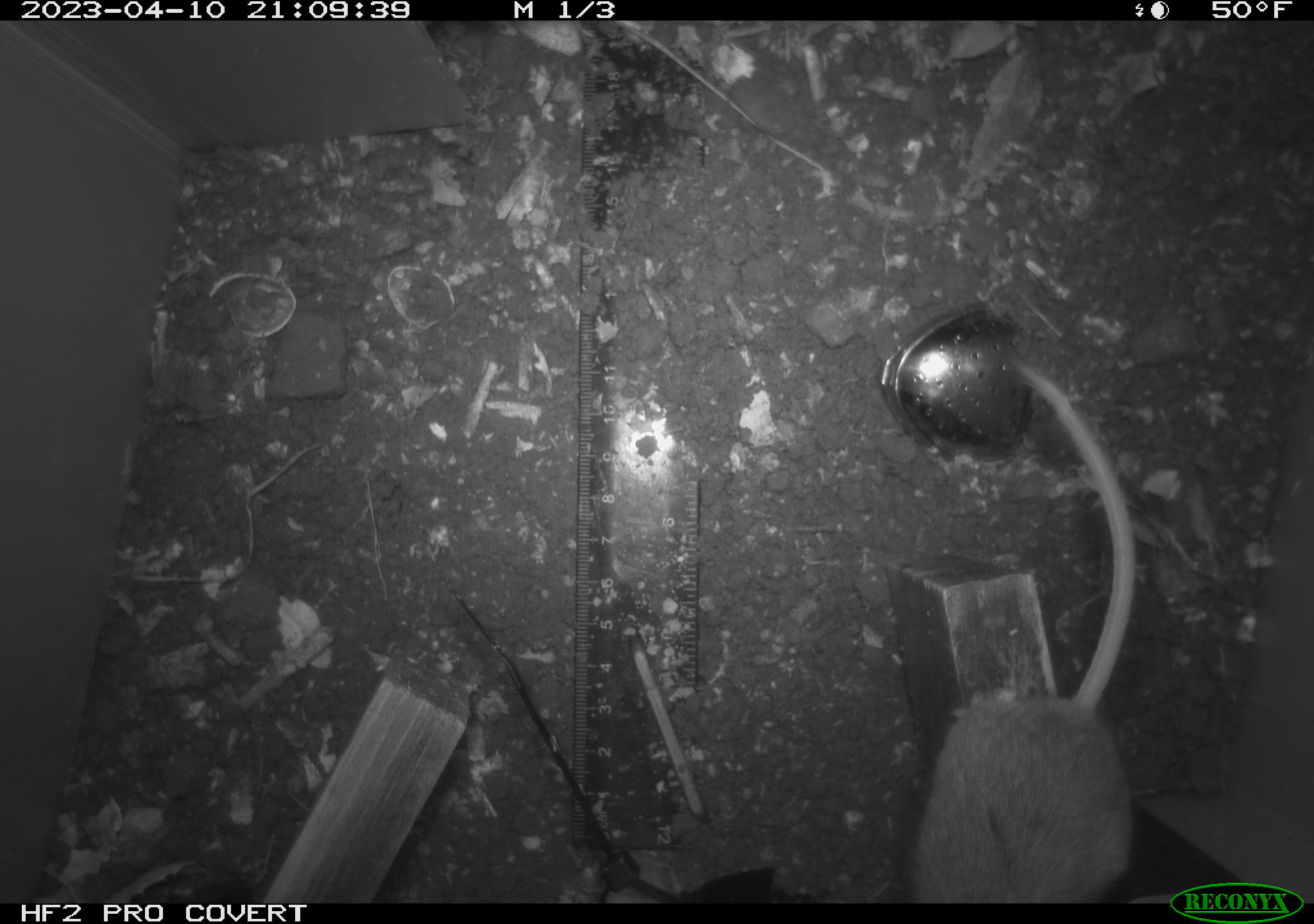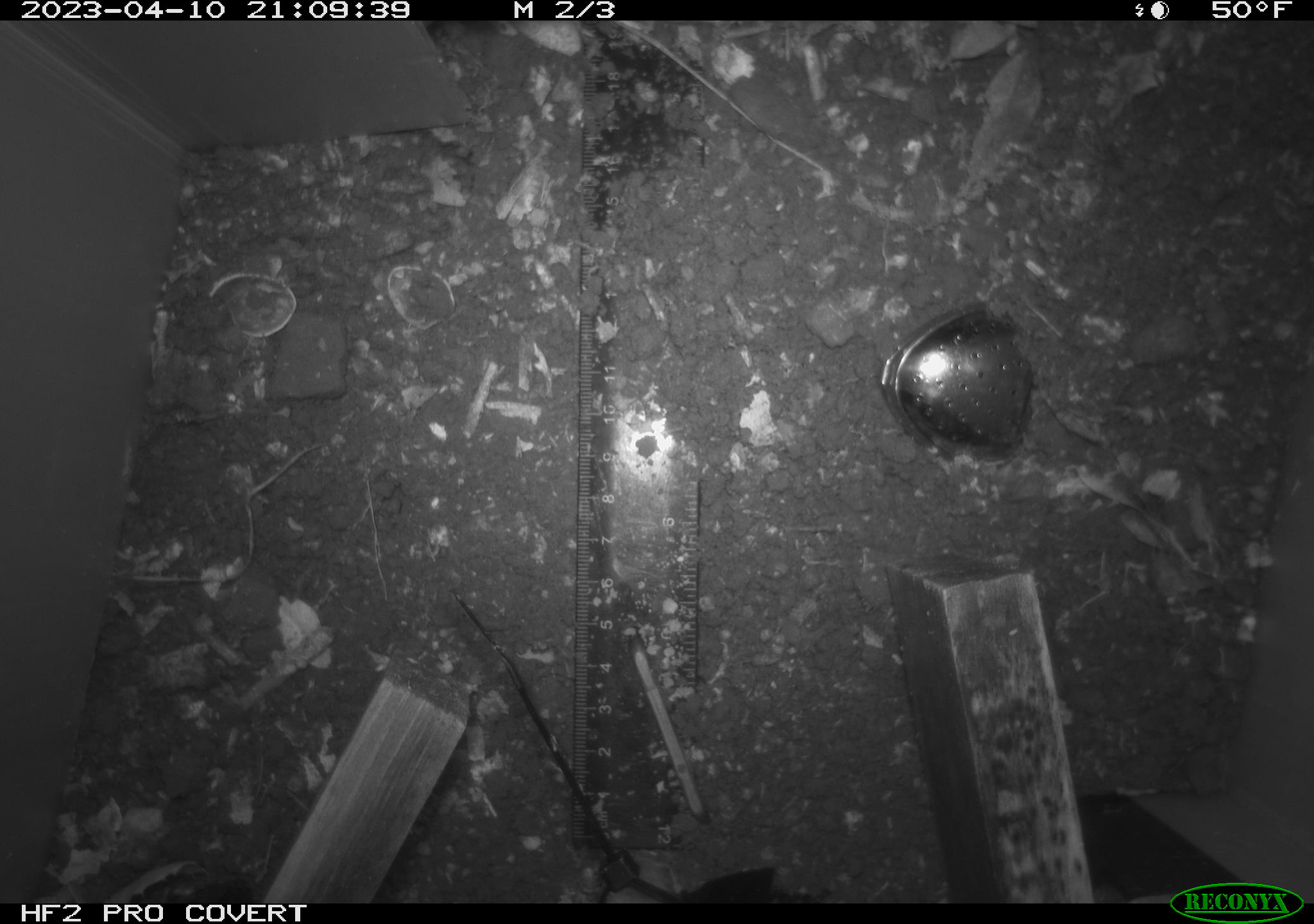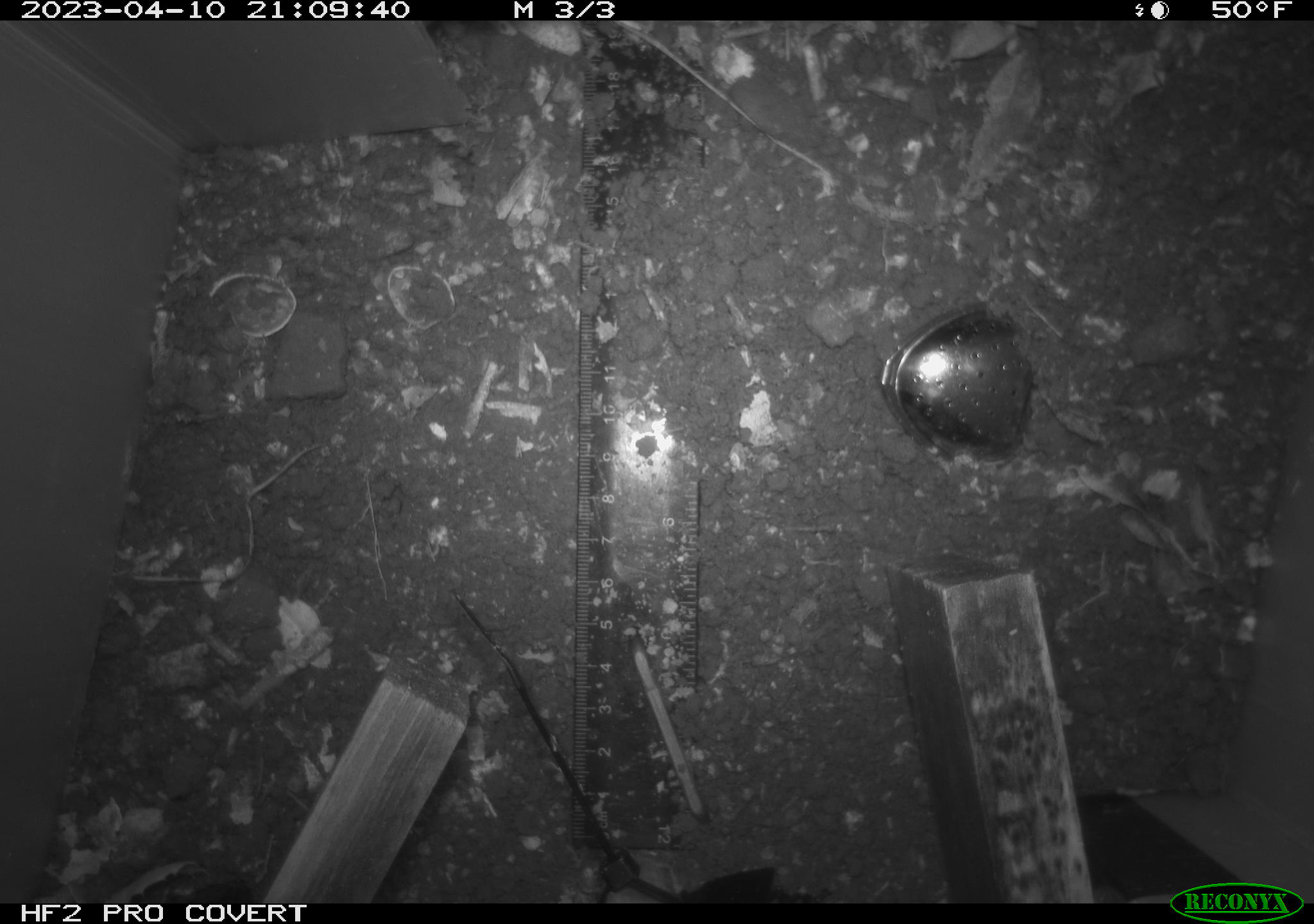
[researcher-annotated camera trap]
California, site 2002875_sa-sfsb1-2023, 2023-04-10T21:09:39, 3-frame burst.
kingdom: Animalia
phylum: Chordata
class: Mammalia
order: Rodentia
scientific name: Rodentia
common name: mouse species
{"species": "mouse species (Rodentia)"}